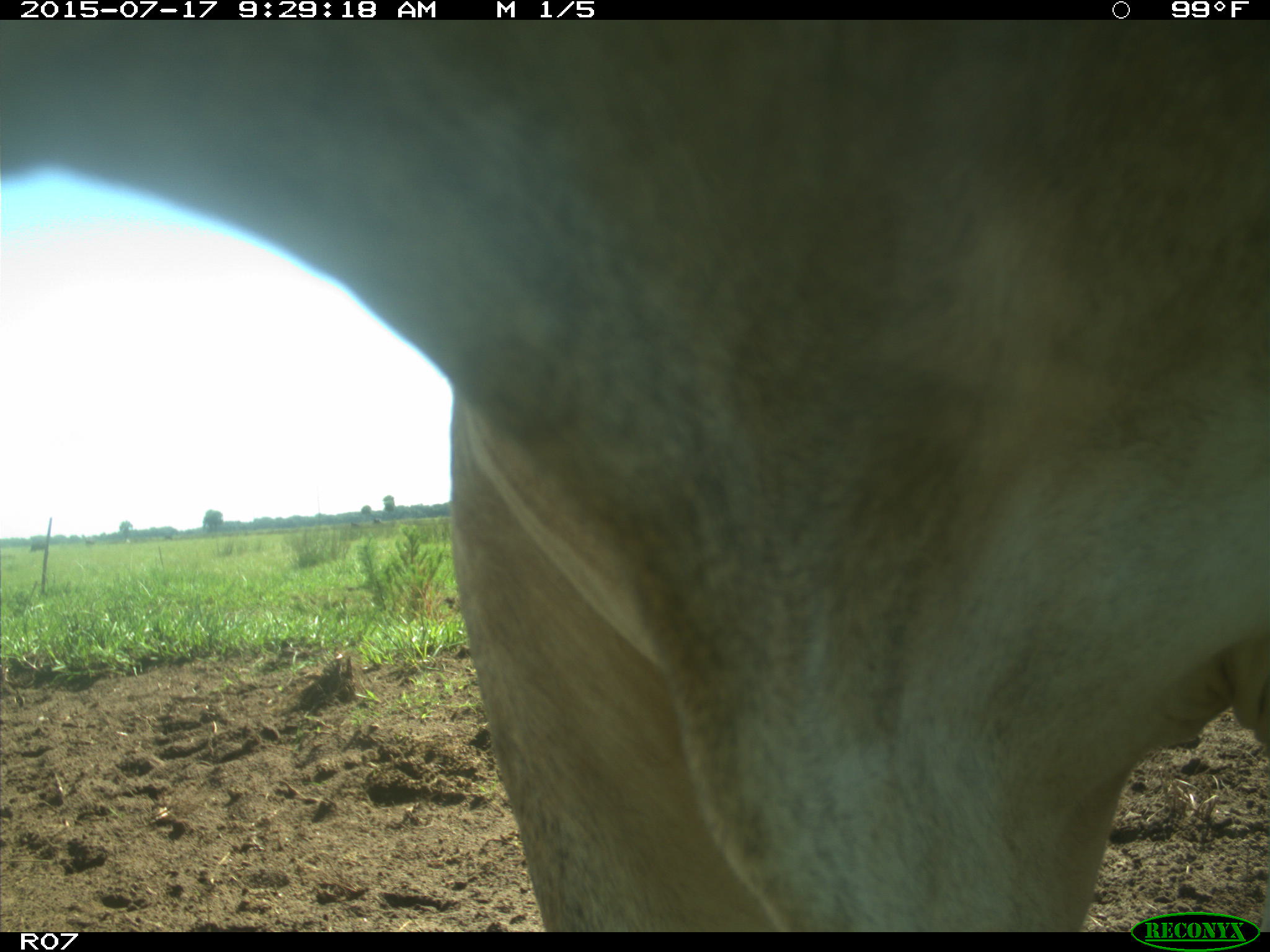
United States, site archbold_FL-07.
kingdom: Animalia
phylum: Chordata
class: Mammalia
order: Artiodactyla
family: Bovidae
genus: Bos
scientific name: Bos taurus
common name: domestic cow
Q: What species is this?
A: Bos taurus (domestic cow).